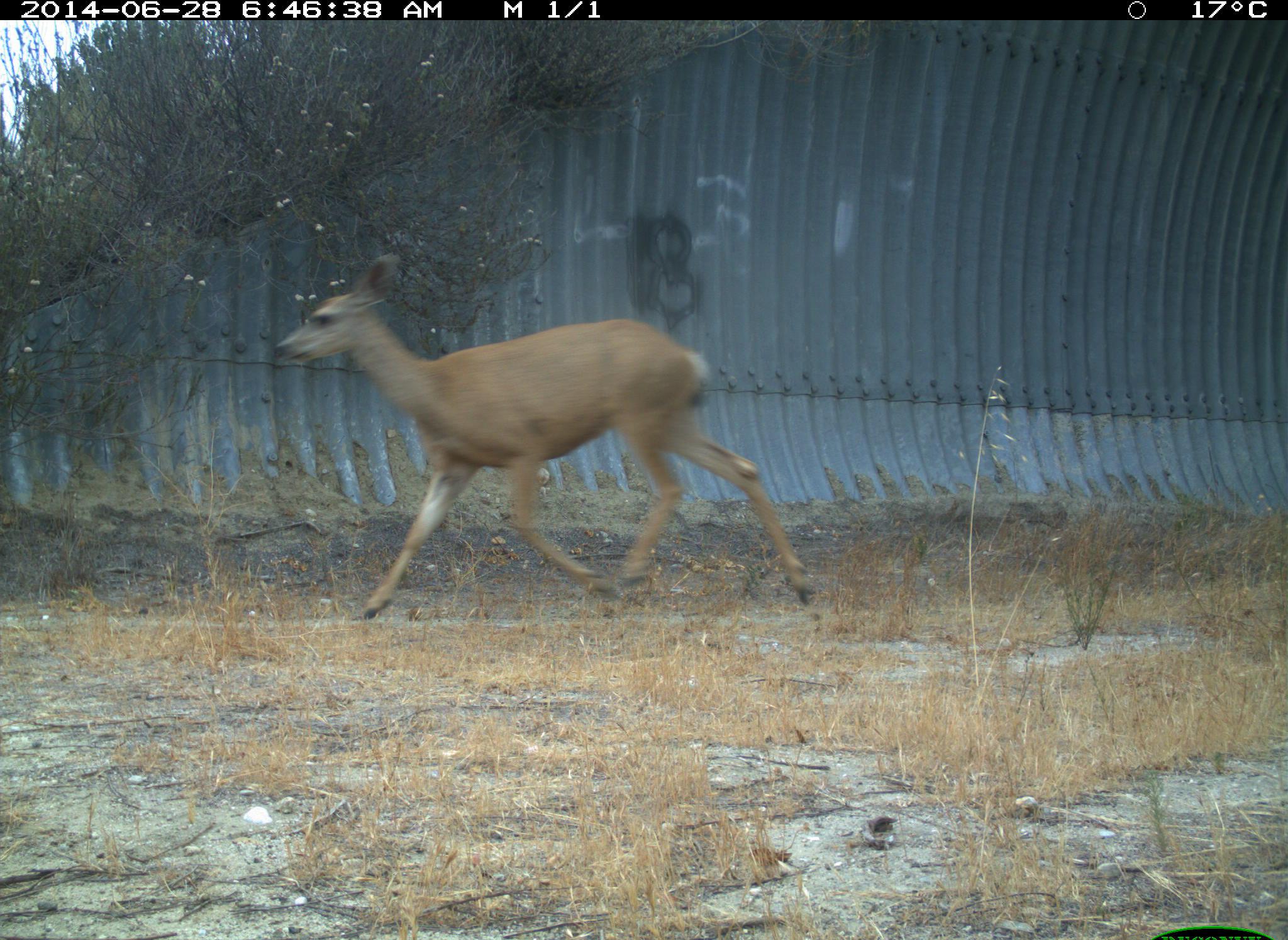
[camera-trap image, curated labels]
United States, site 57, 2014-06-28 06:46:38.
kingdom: Animalia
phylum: Chordata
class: Mammalia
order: Artiodactyla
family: Cervidae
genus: Odocoileus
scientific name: Odocoileus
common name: deer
Deer (Odocoileus).